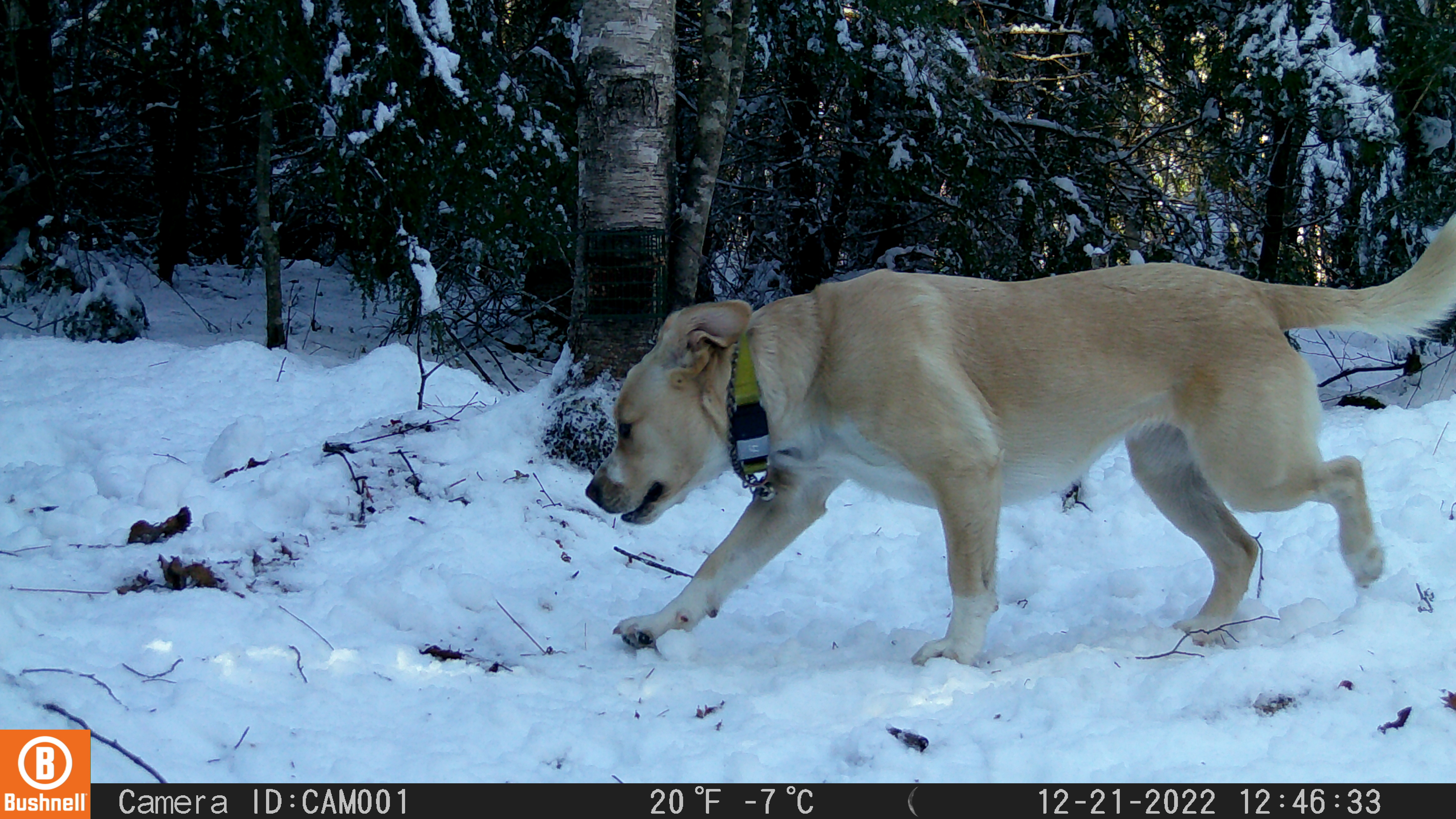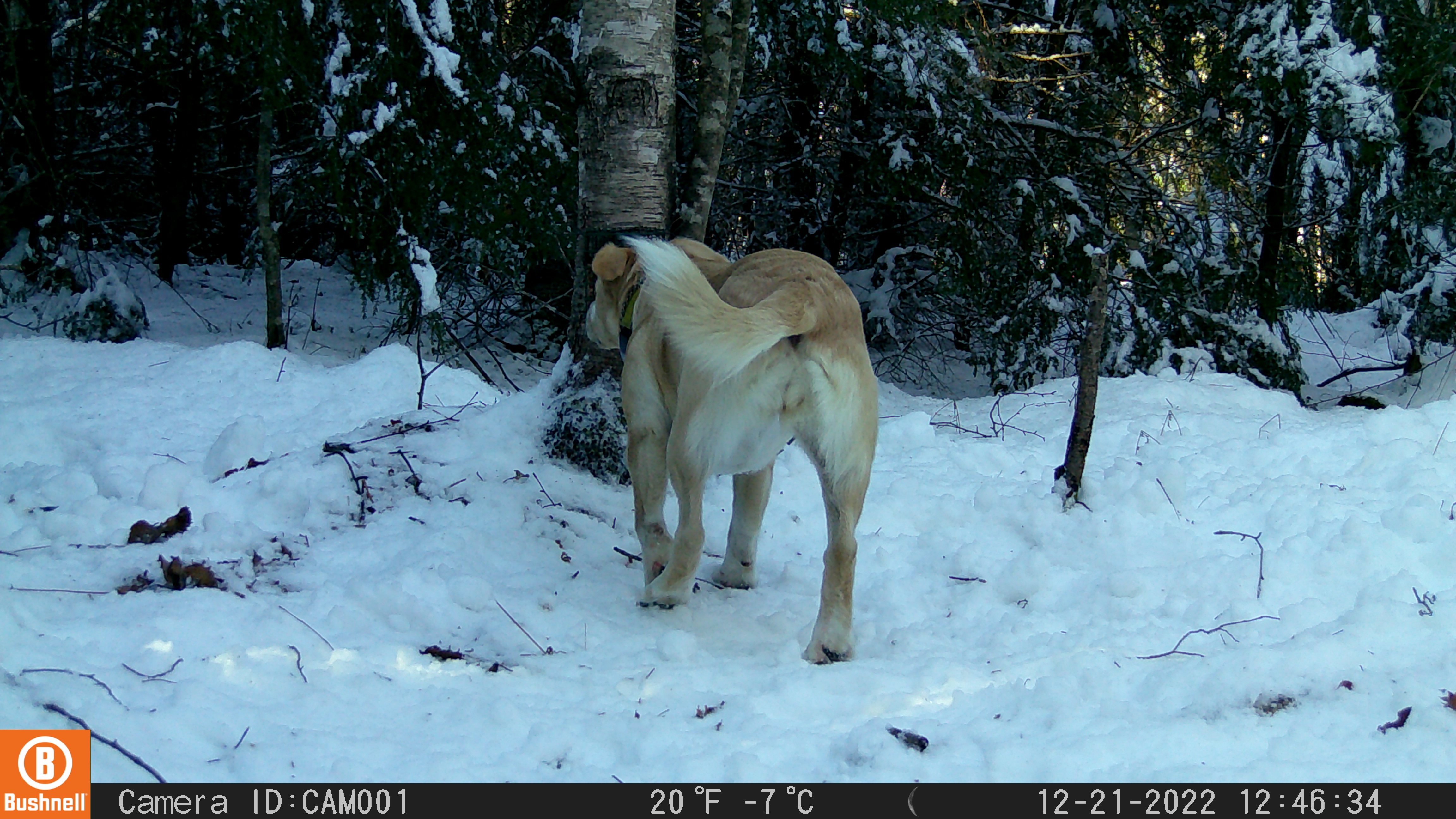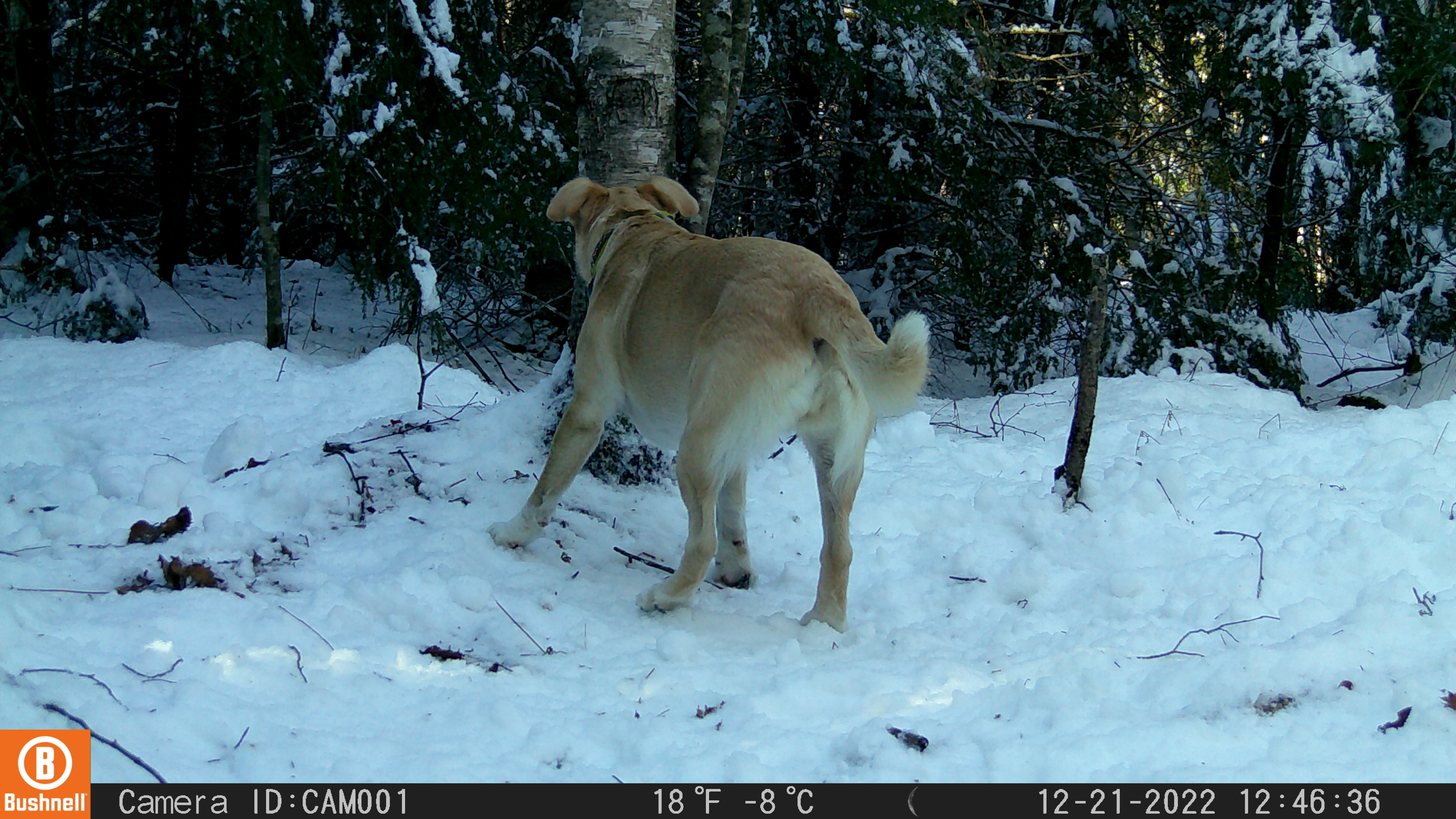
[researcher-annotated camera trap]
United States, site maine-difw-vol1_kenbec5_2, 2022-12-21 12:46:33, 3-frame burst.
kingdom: Animalia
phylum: Chordata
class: Mammalia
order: Carnivora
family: Canidae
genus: Canis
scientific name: Canis familiaris familiaris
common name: domestic dog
Domestic dog (Canis familiaris familiaris).